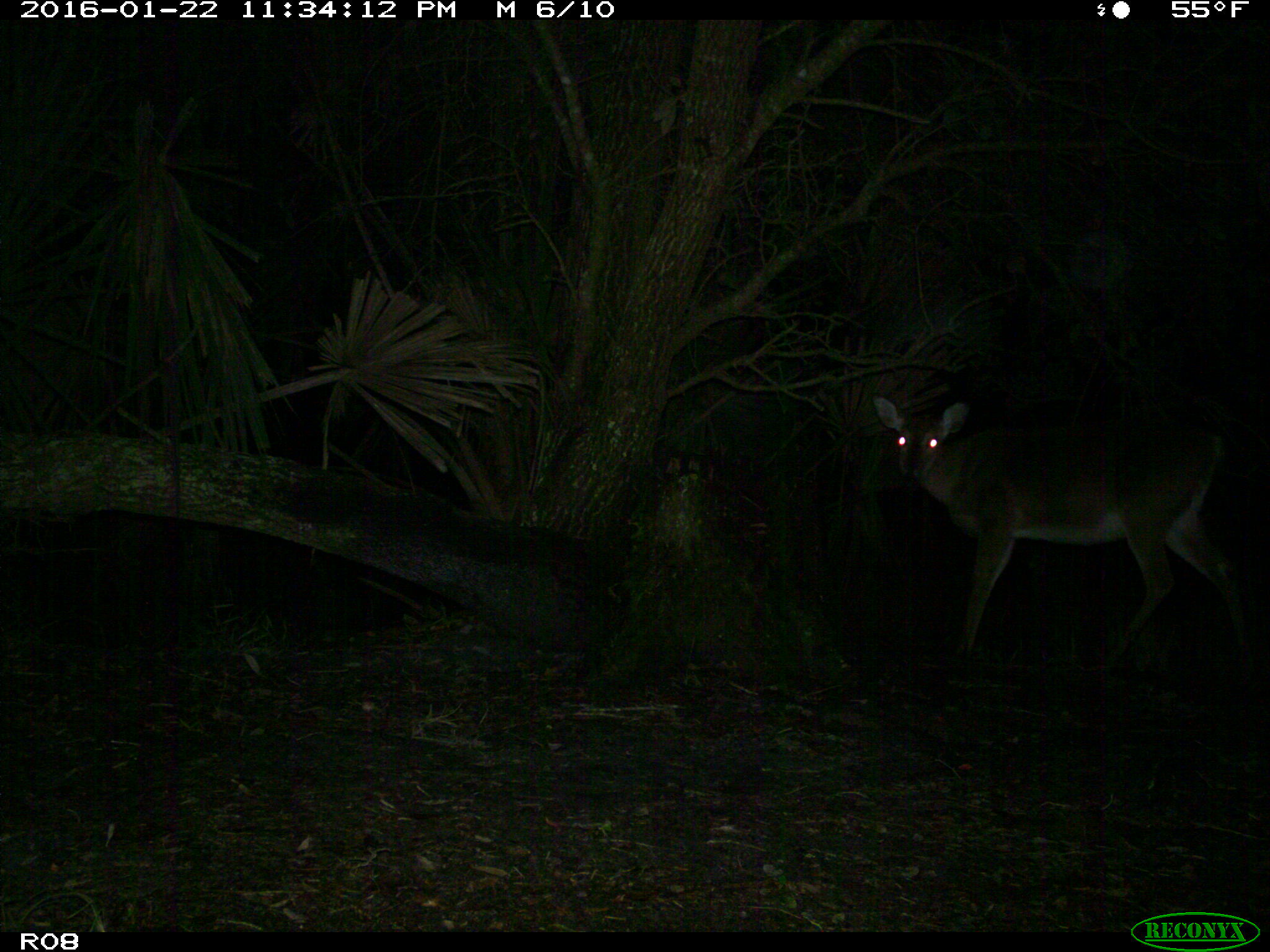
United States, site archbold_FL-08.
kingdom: Animalia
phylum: Chordata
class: Mammalia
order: Artiodactyla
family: Cervidae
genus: Odocoileus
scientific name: Odocoileus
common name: deer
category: unidentified deer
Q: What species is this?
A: Unidentified deer (deer) (Odocoileus).